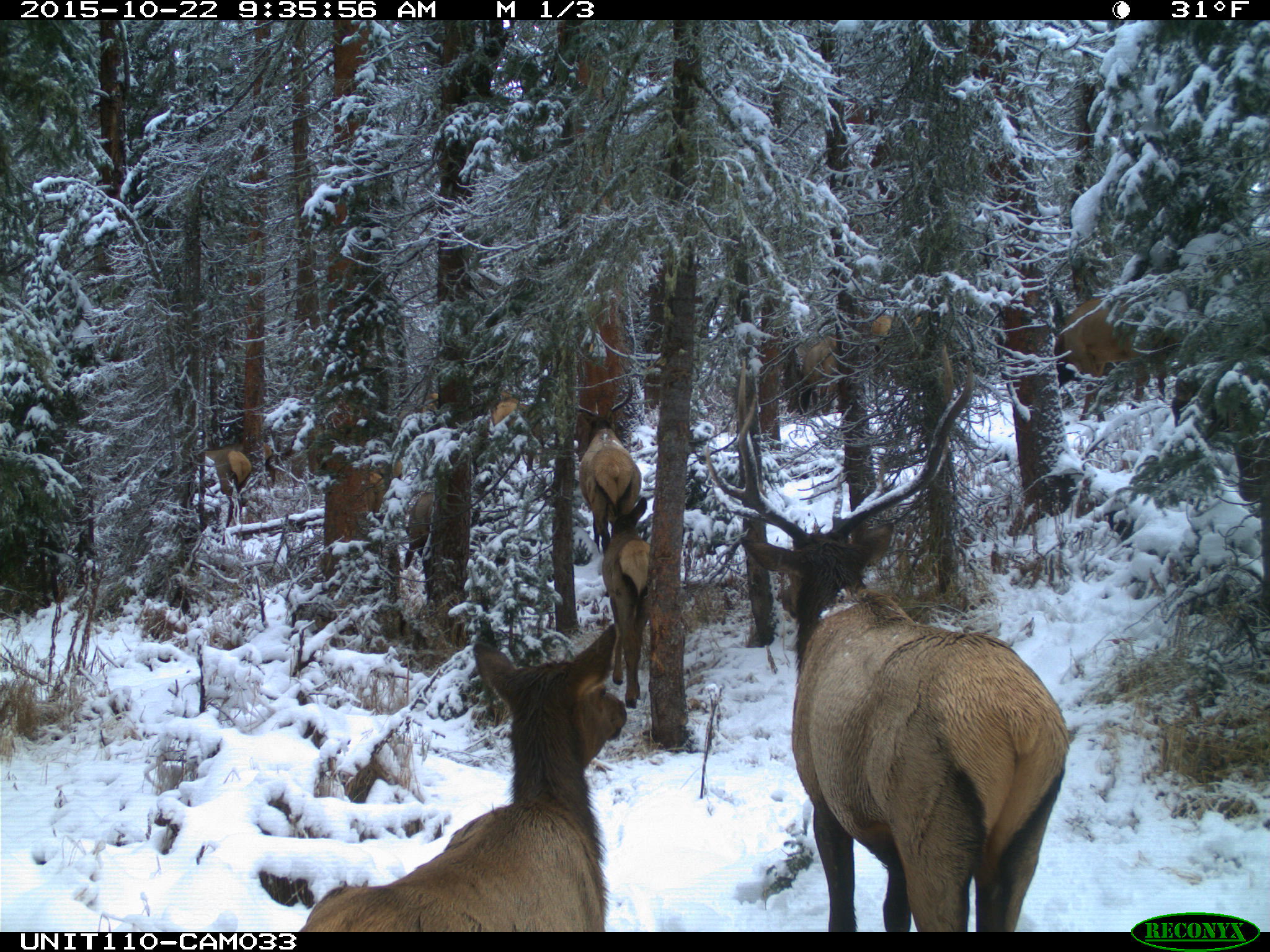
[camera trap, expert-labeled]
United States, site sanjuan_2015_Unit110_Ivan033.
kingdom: Animalia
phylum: Chordata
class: Mammalia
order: Artiodactyla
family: Cervidae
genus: Cervus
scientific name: Cervus elaphus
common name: red deer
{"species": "Cervus elaphus (red deer)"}